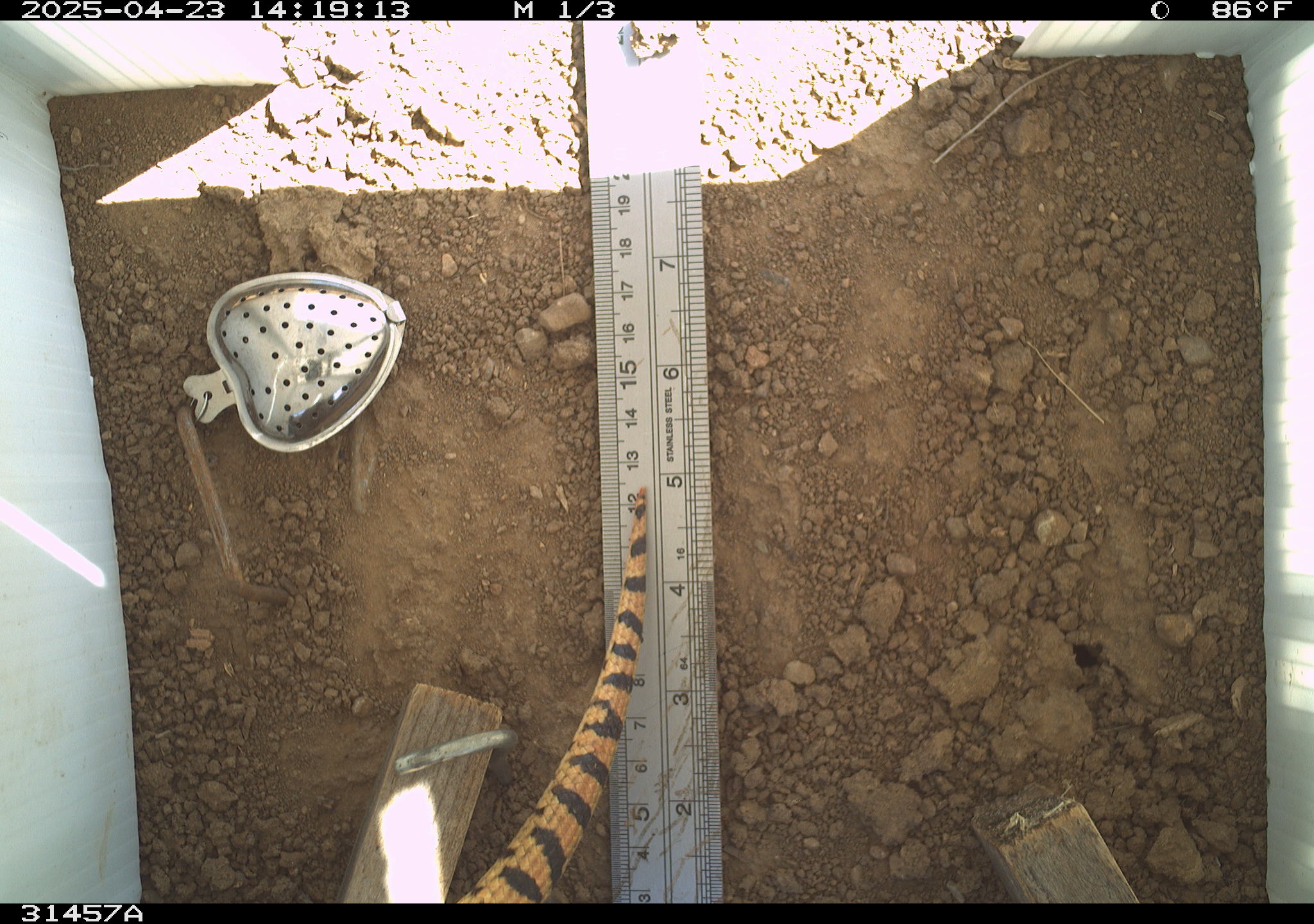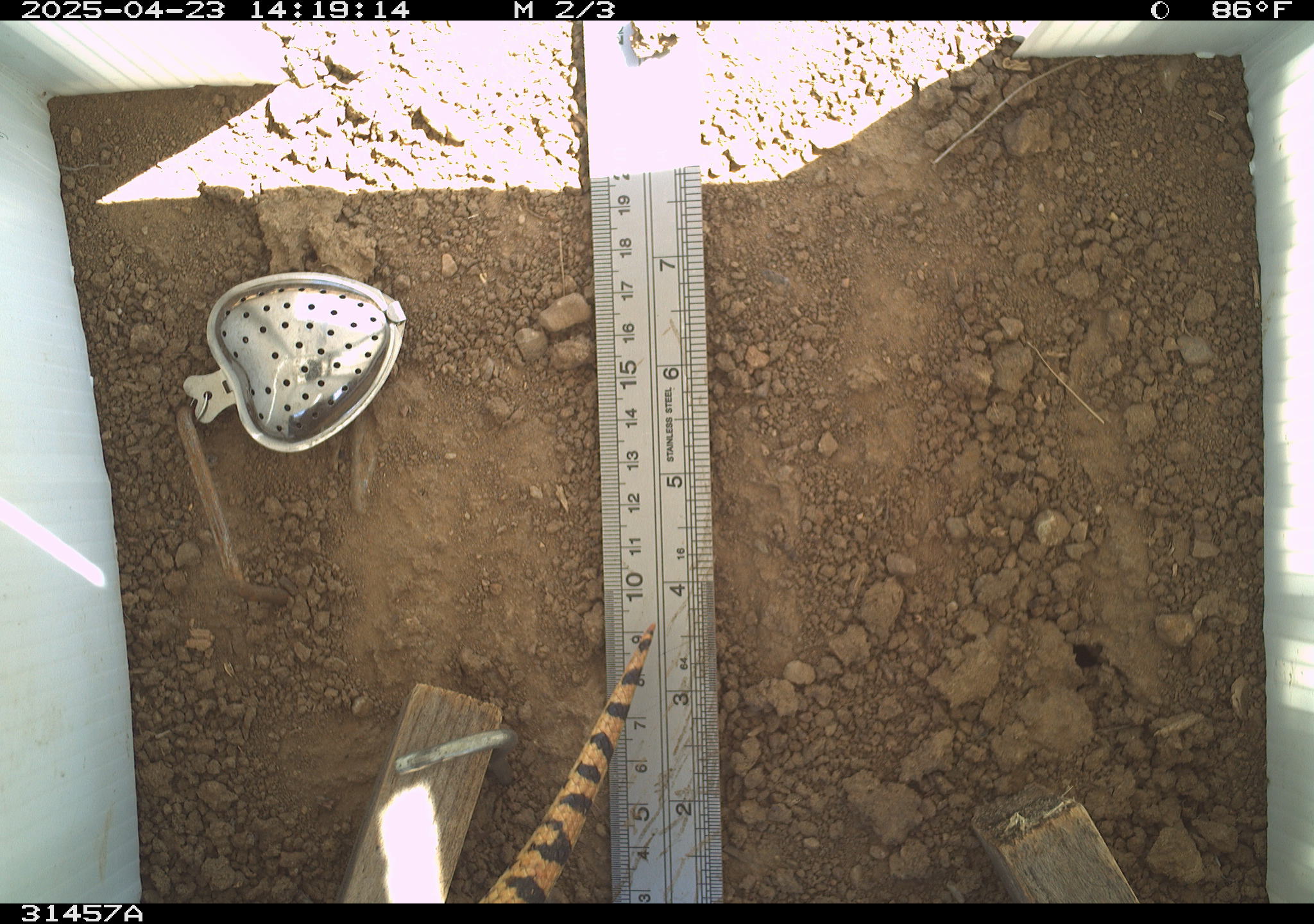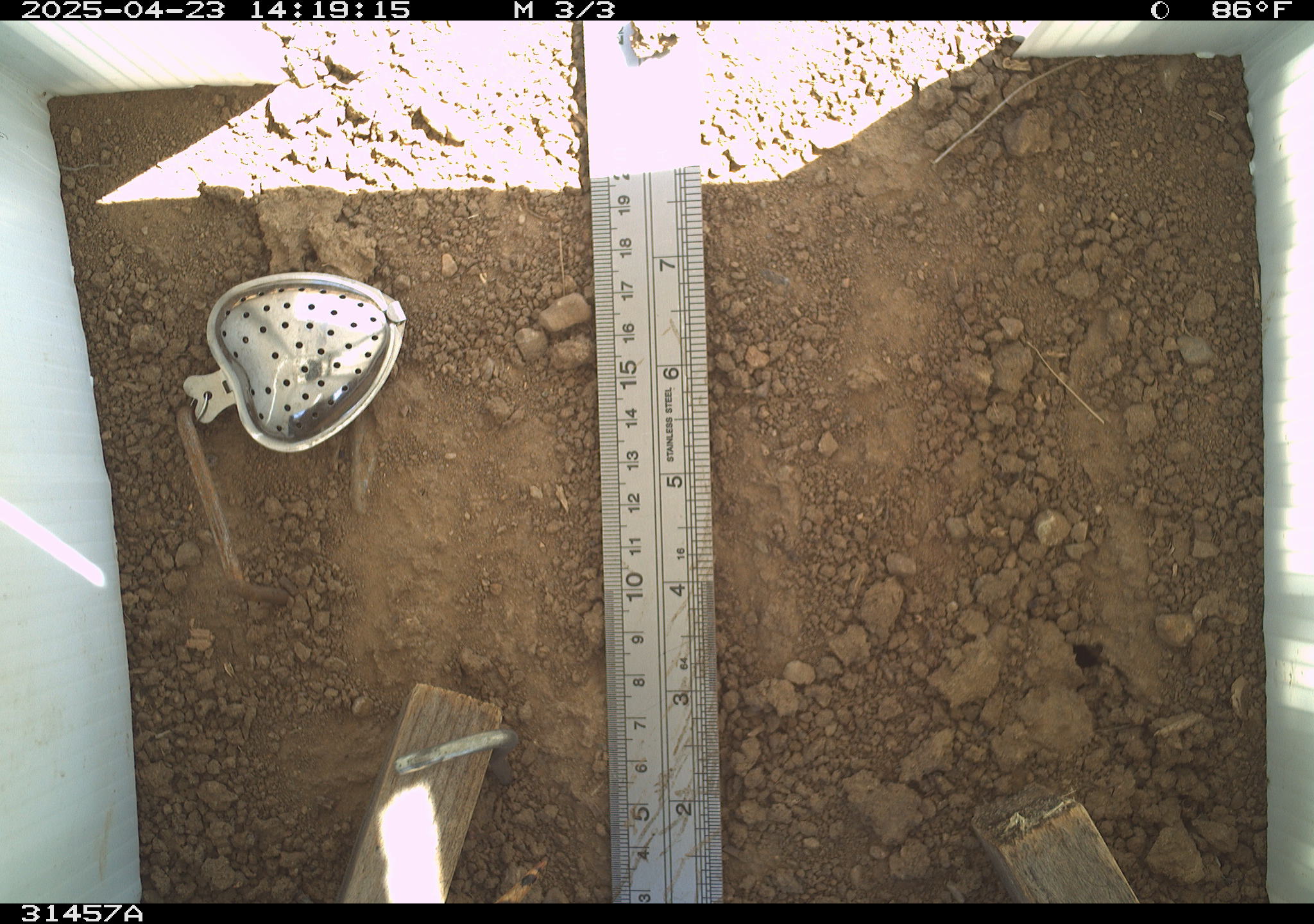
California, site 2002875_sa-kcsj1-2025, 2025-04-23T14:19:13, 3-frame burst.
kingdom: Animalia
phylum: Chordata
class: Reptilia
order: Squamata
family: Colubridae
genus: Pituophis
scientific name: Pituophis catenifer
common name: gophersnake